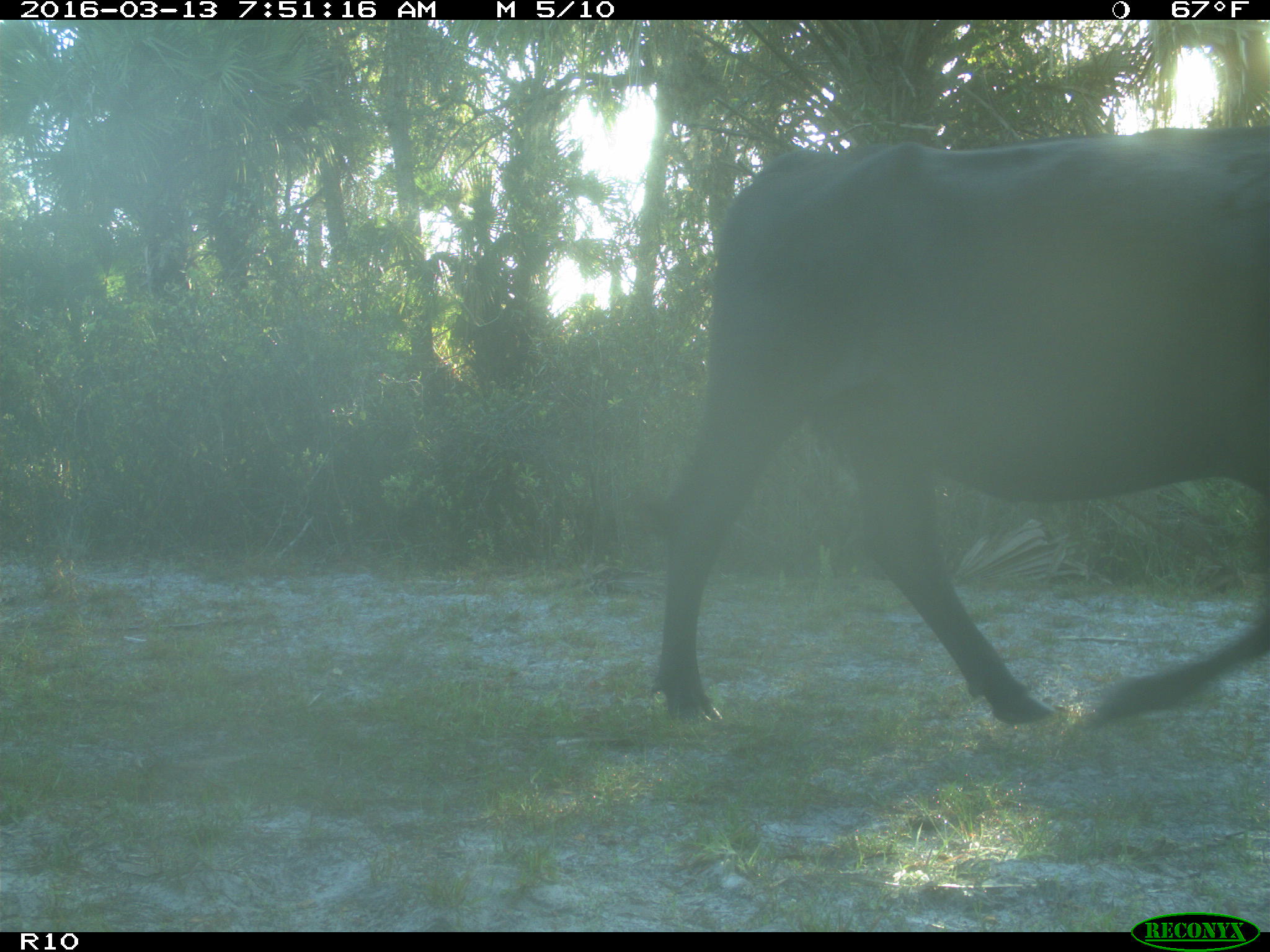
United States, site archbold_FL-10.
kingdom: Animalia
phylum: Chordata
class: Mammalia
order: Artiodactyla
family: Bovidae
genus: Bos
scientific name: Bos taurus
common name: domestic cow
Bos taurus (domestic cow).